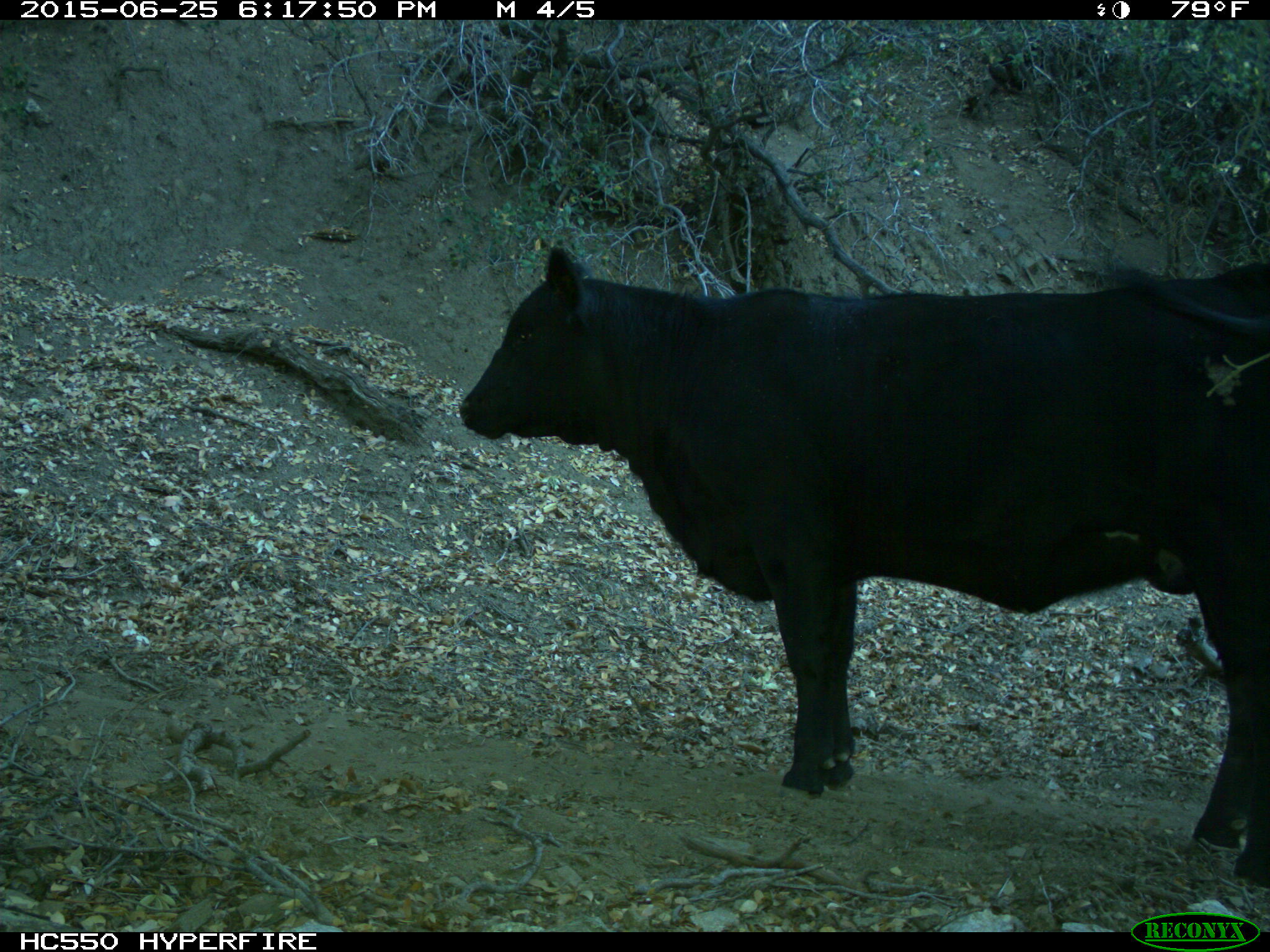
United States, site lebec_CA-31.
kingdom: Animalia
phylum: Chordata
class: Mammalia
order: Artiodactyla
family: Bovidae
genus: Bos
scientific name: Bos taurus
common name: domestic cow